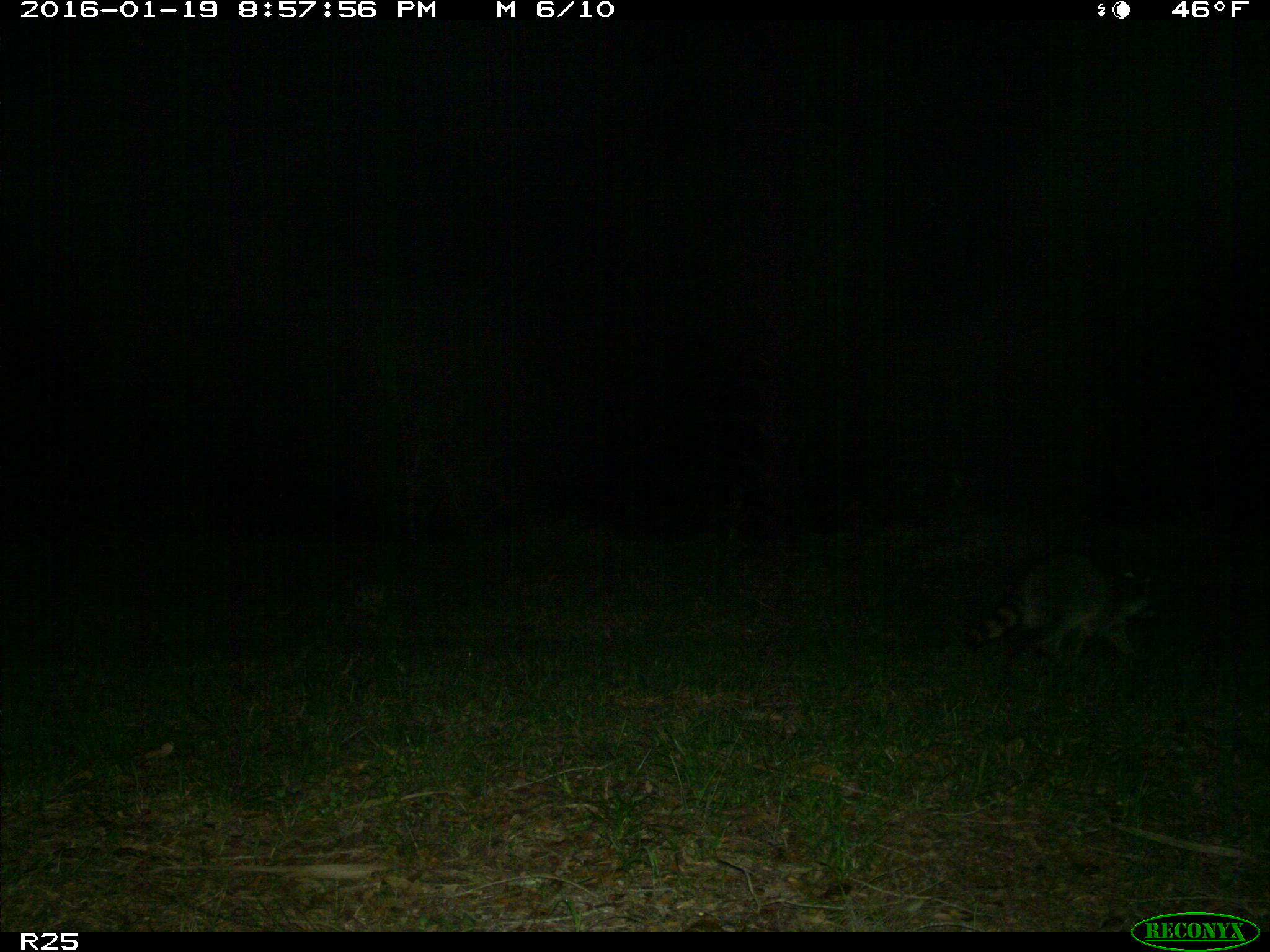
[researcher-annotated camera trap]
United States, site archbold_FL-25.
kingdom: Animalia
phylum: Chordata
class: Mammalia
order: Carnivora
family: Procyonidae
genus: Procyon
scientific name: Procyon lotor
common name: common raccoon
Procyon lotor (common raccoon).